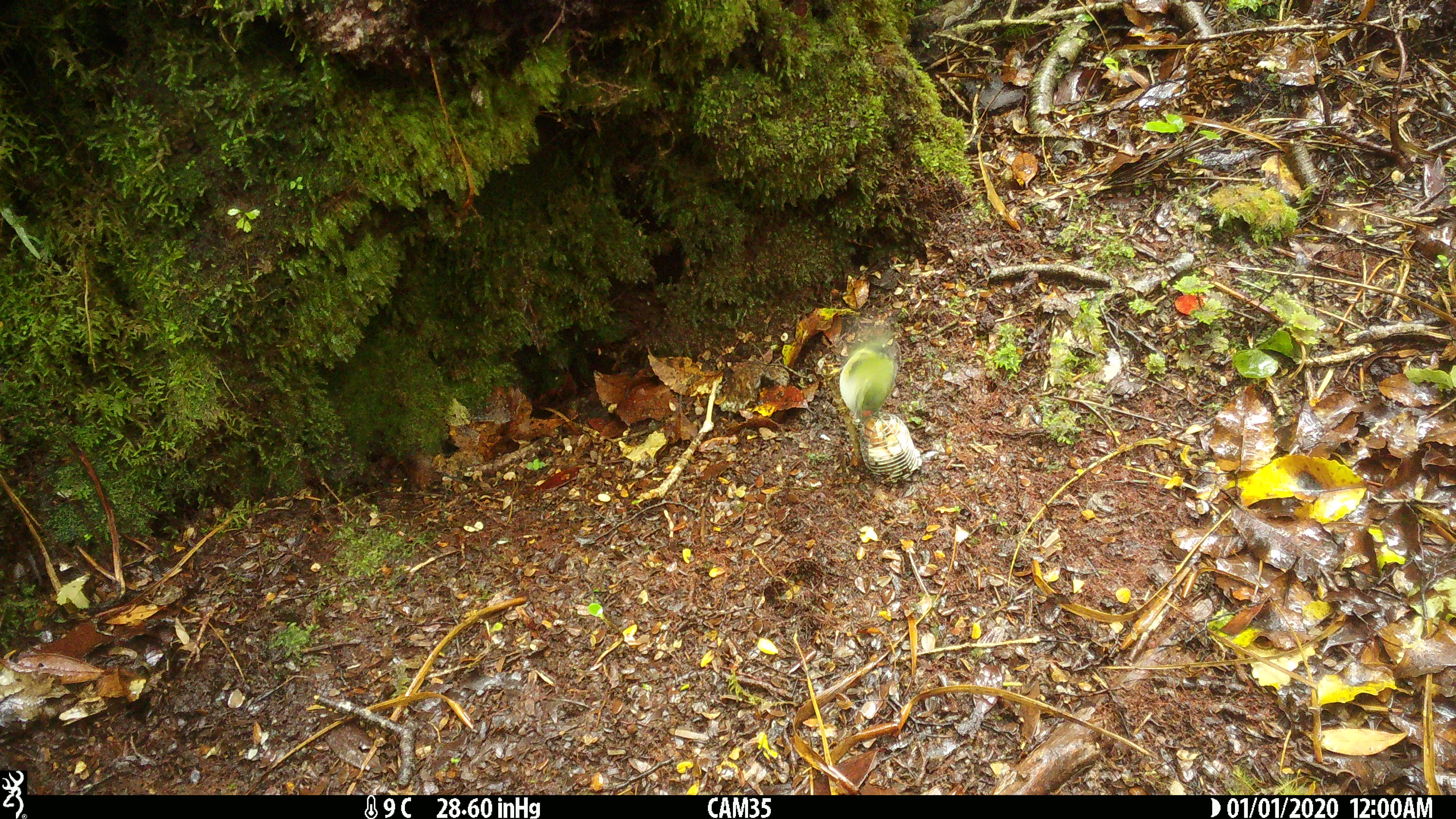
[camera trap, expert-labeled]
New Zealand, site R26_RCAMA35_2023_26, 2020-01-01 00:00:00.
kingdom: Animalia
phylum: Chordata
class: Aves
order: Passeriformes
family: Acanthisittidae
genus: Acanthisitta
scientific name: Acanthisitta chloris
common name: rifleman